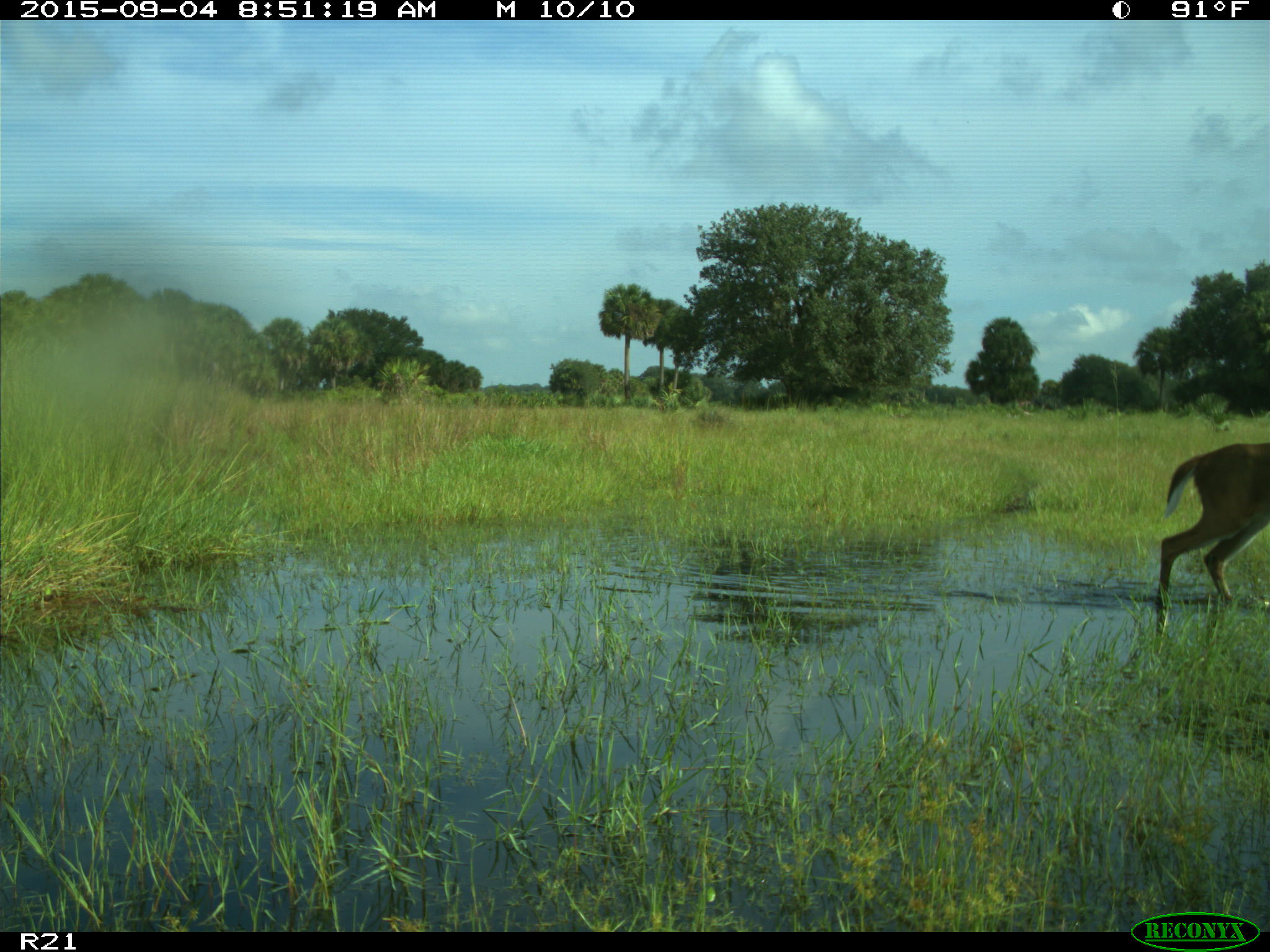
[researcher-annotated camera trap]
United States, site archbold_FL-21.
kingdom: Animalia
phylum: Chordata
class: Mammalia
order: Artiodactyla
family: Cervidae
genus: Odocoileus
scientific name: Odocoileus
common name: deer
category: unidentified deer